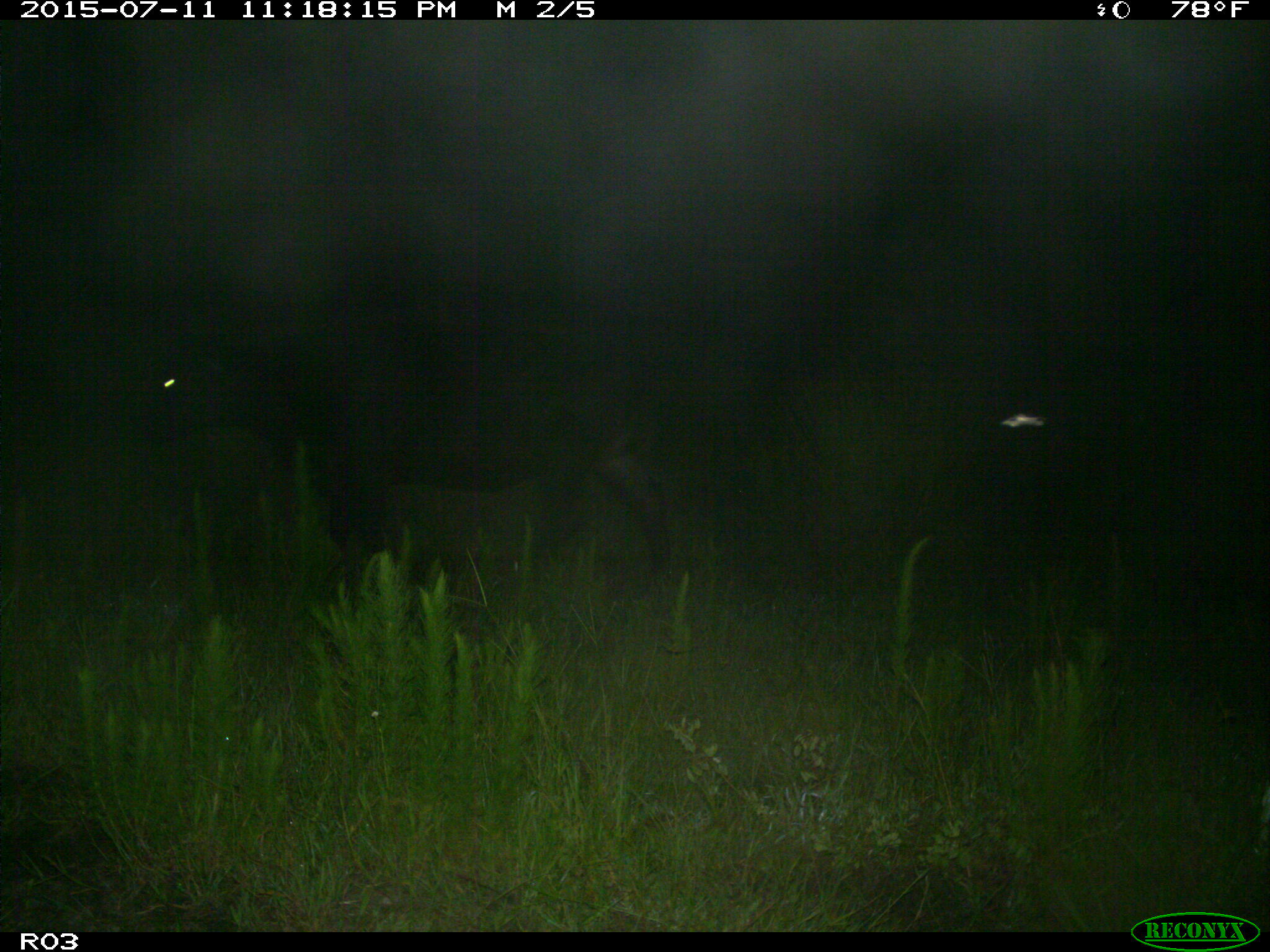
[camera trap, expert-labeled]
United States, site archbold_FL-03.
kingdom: Animalia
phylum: Chordata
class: Mammalia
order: Artiodactyla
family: Bovidae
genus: Bos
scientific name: Bos taurus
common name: domestic cow